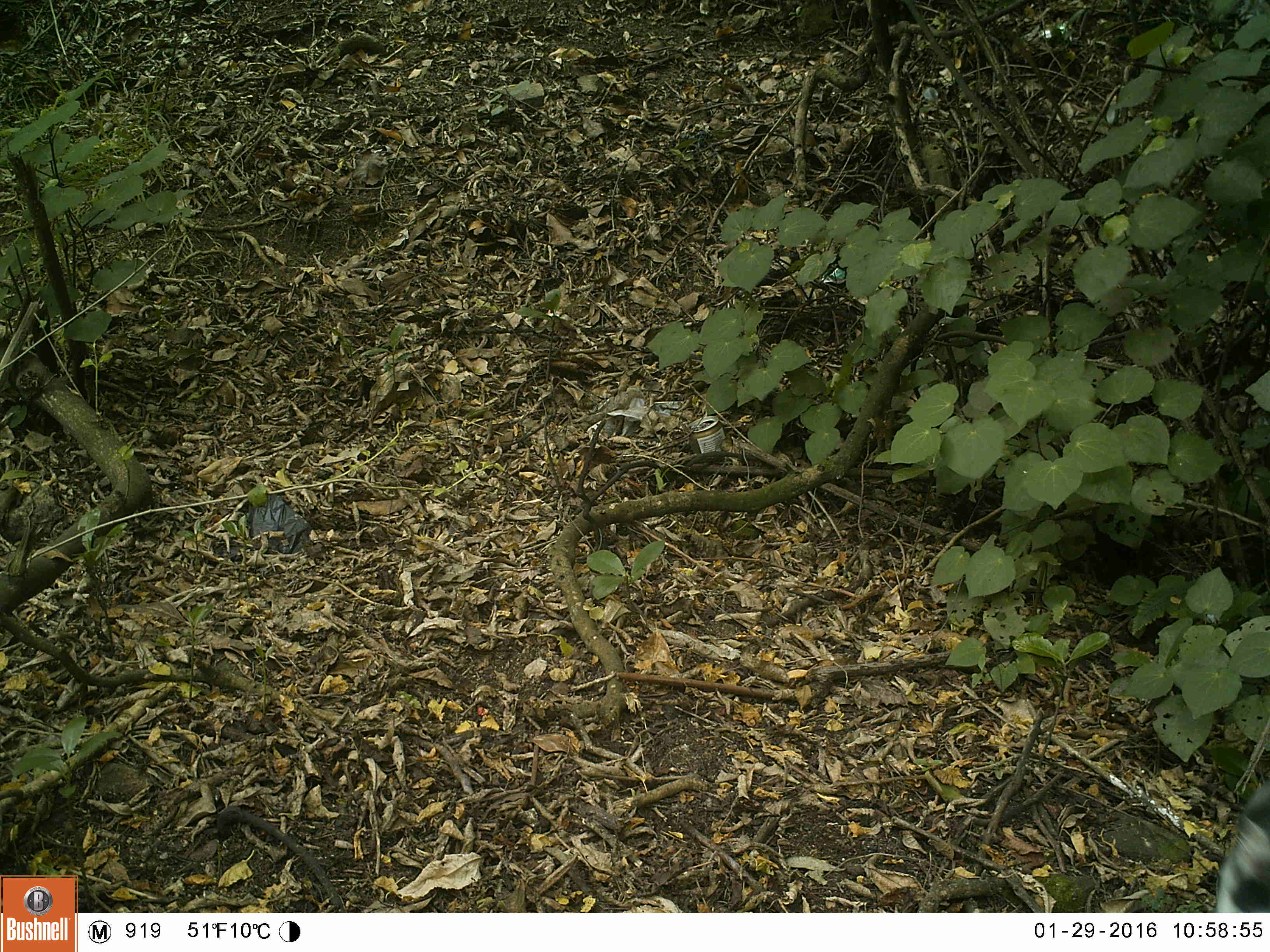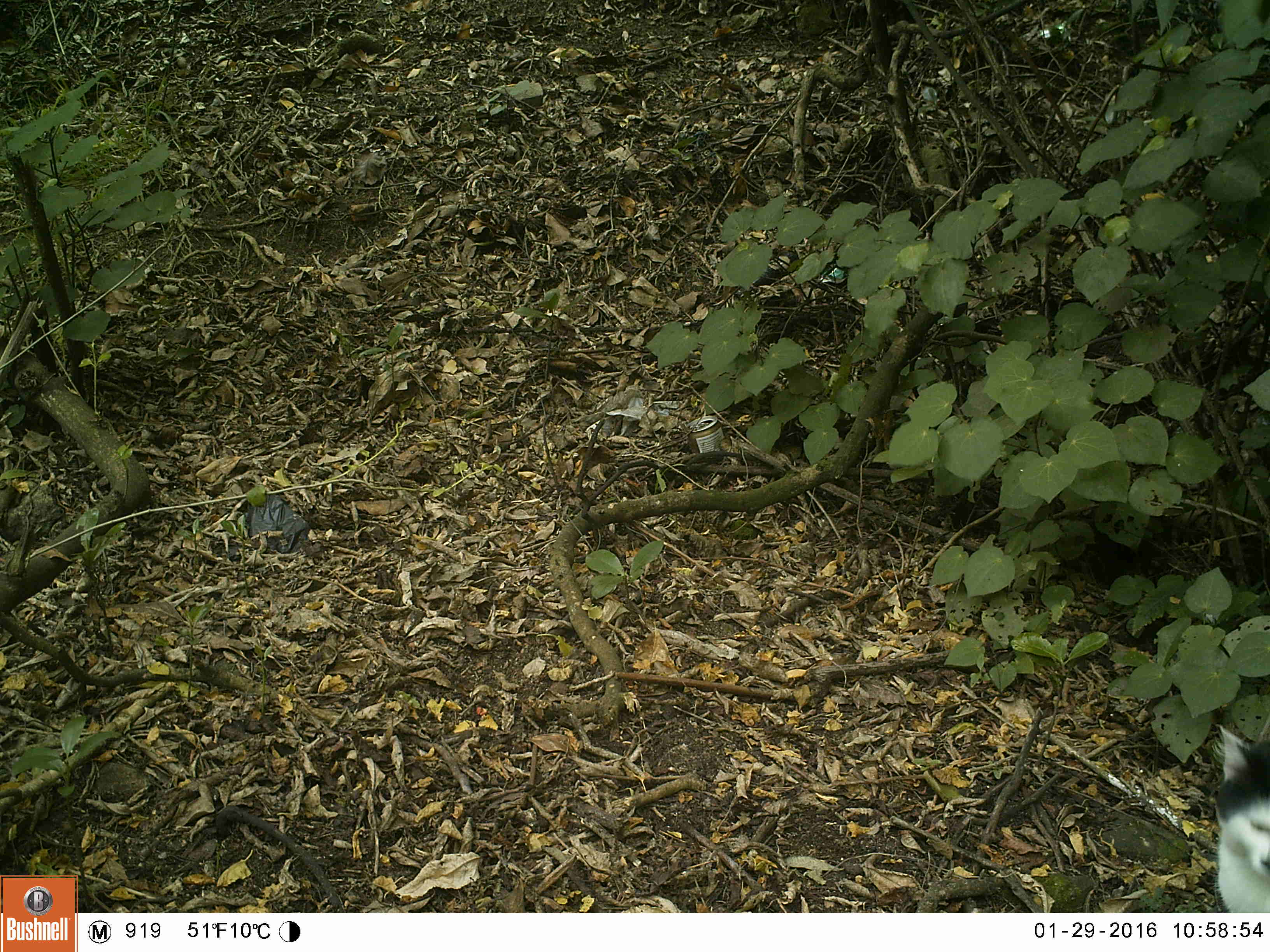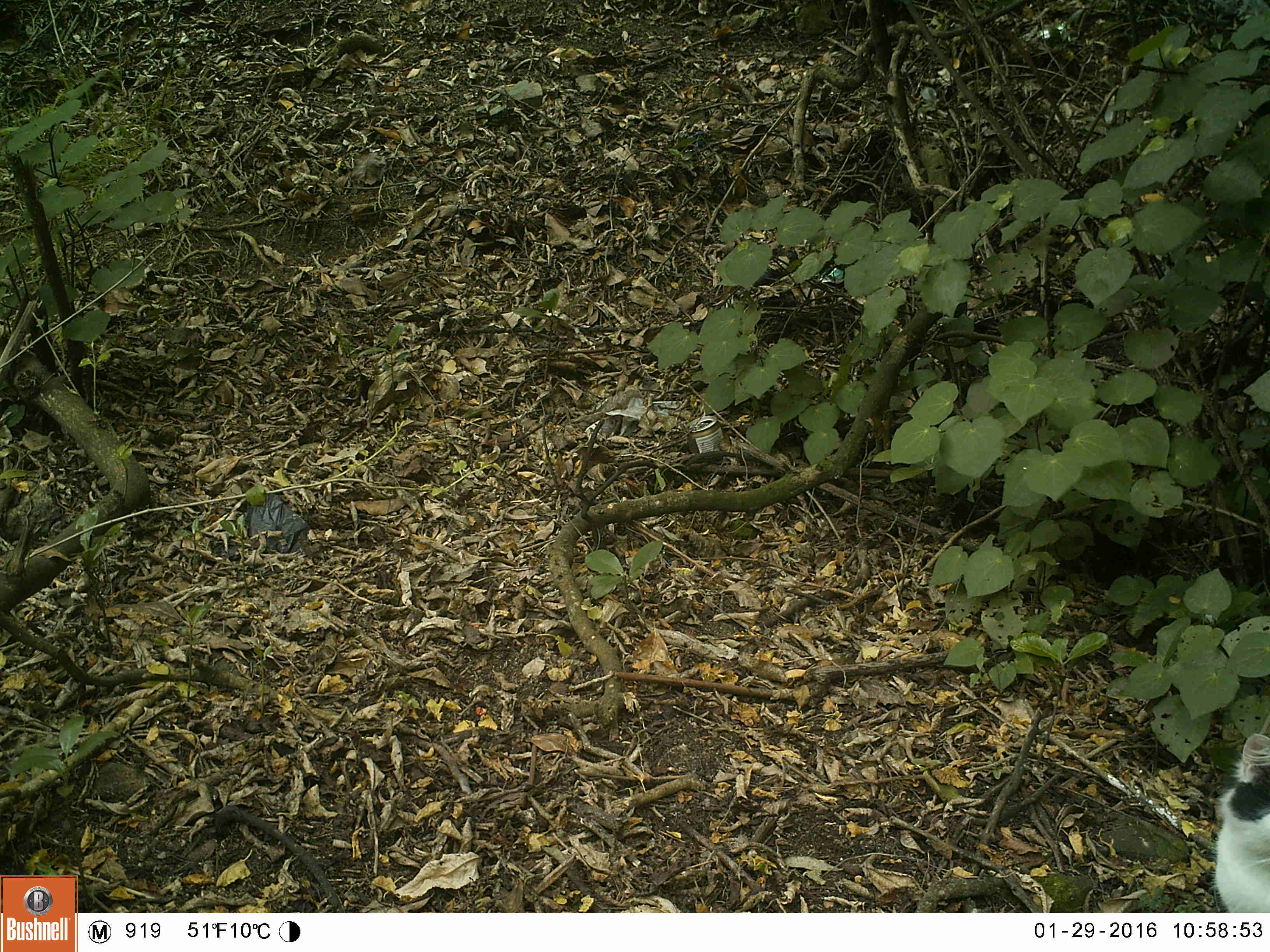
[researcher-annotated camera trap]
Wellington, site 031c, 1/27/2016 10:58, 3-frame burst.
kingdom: Animalia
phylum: Chordata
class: Mammalia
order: Carnivora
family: Felidae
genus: Felis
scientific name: Felis catus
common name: cat